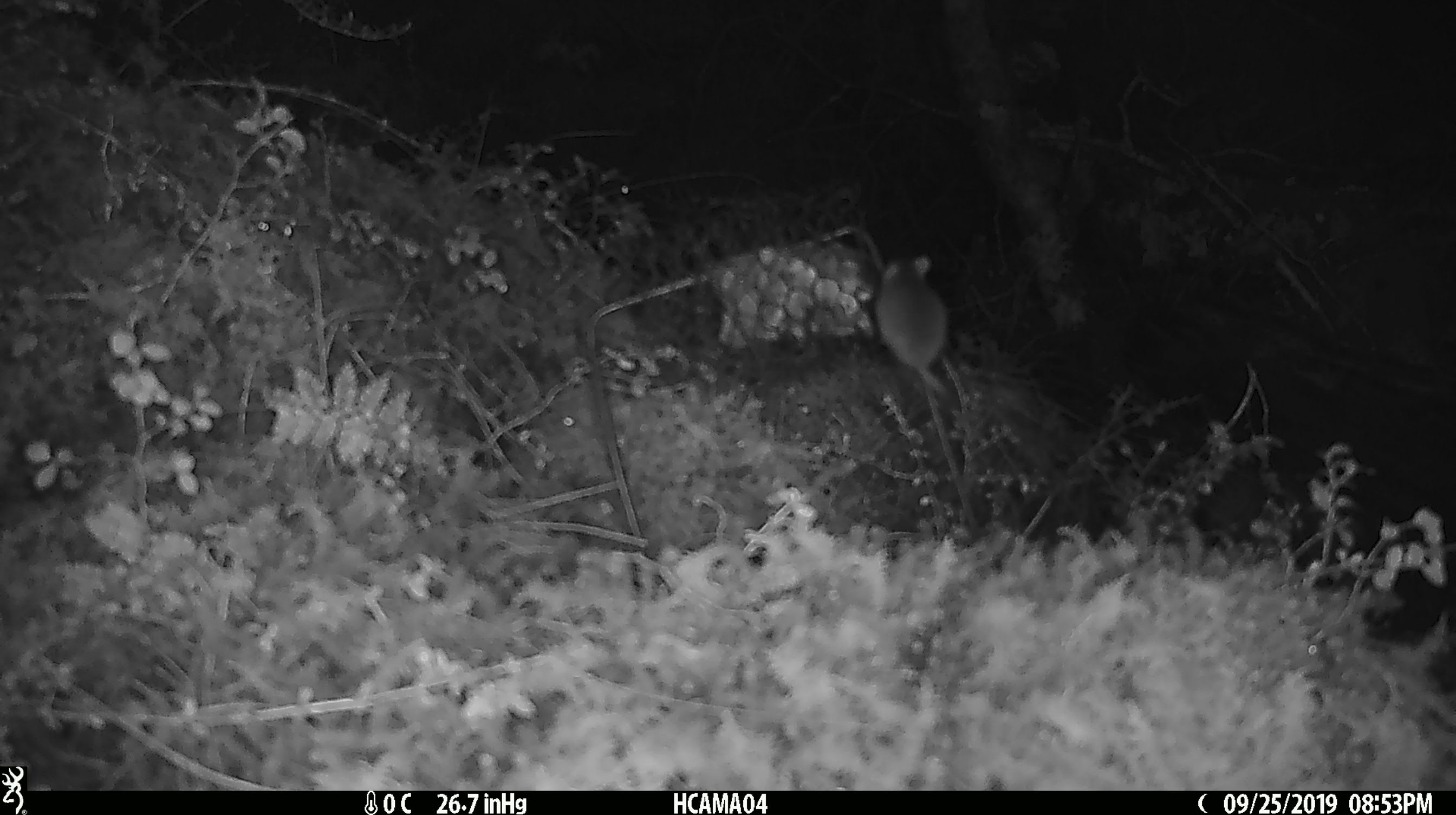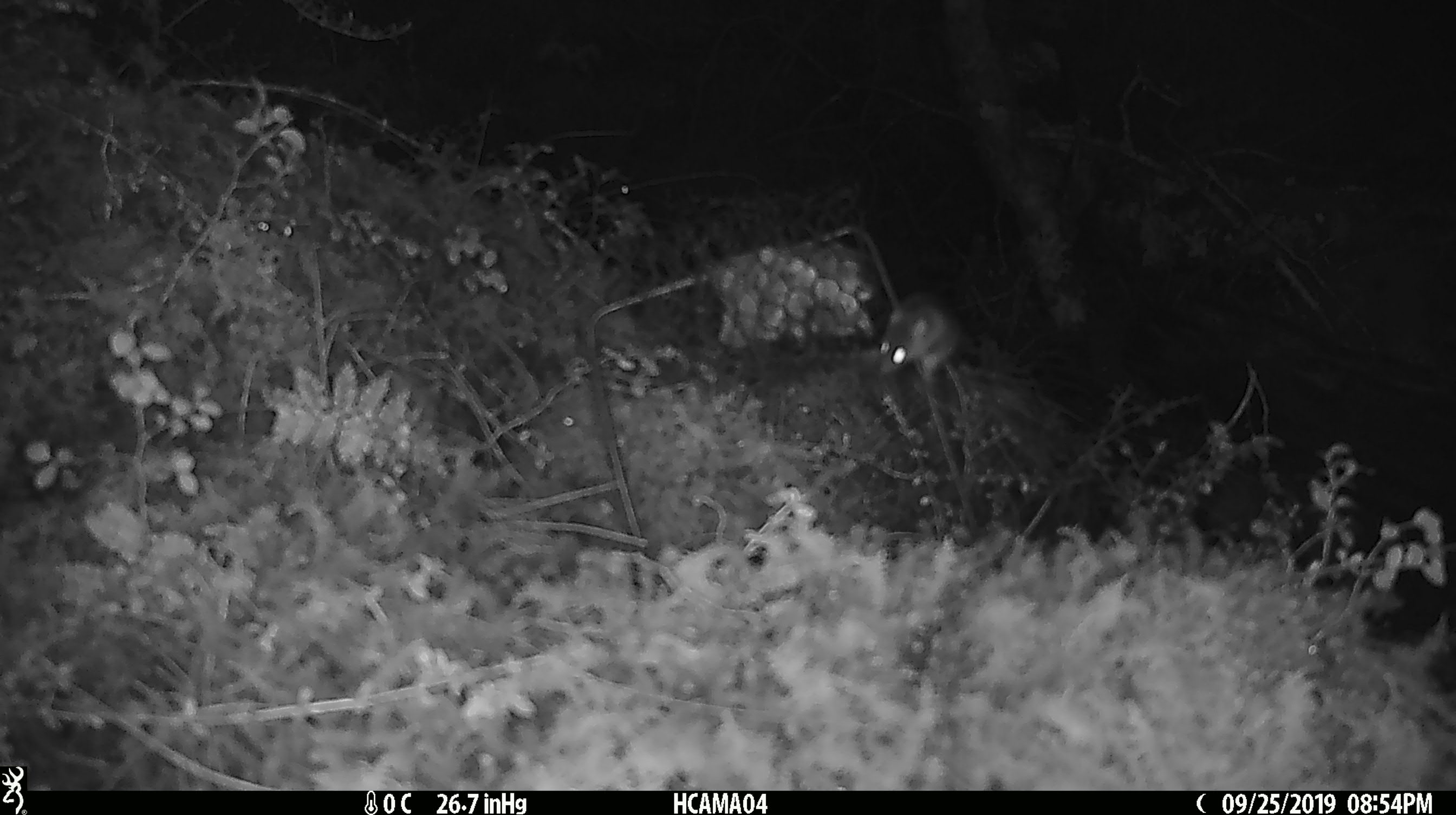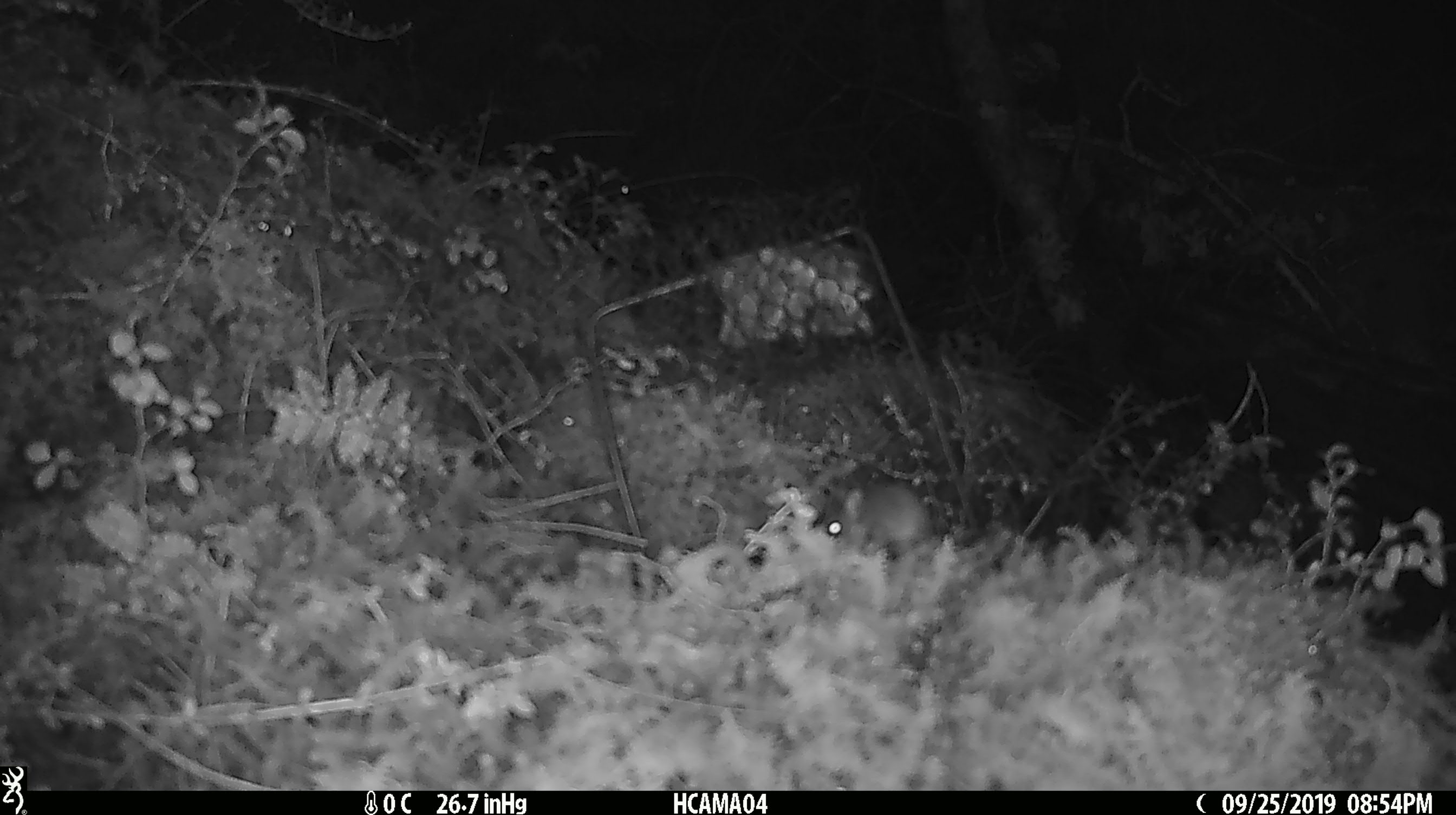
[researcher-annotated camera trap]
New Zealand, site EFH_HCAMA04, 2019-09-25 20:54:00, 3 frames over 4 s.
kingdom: Animalia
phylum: Chordata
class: Mammalia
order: Rodentia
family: Muridae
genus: Mus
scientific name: Mus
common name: mouse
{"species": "mouse (Mus)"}